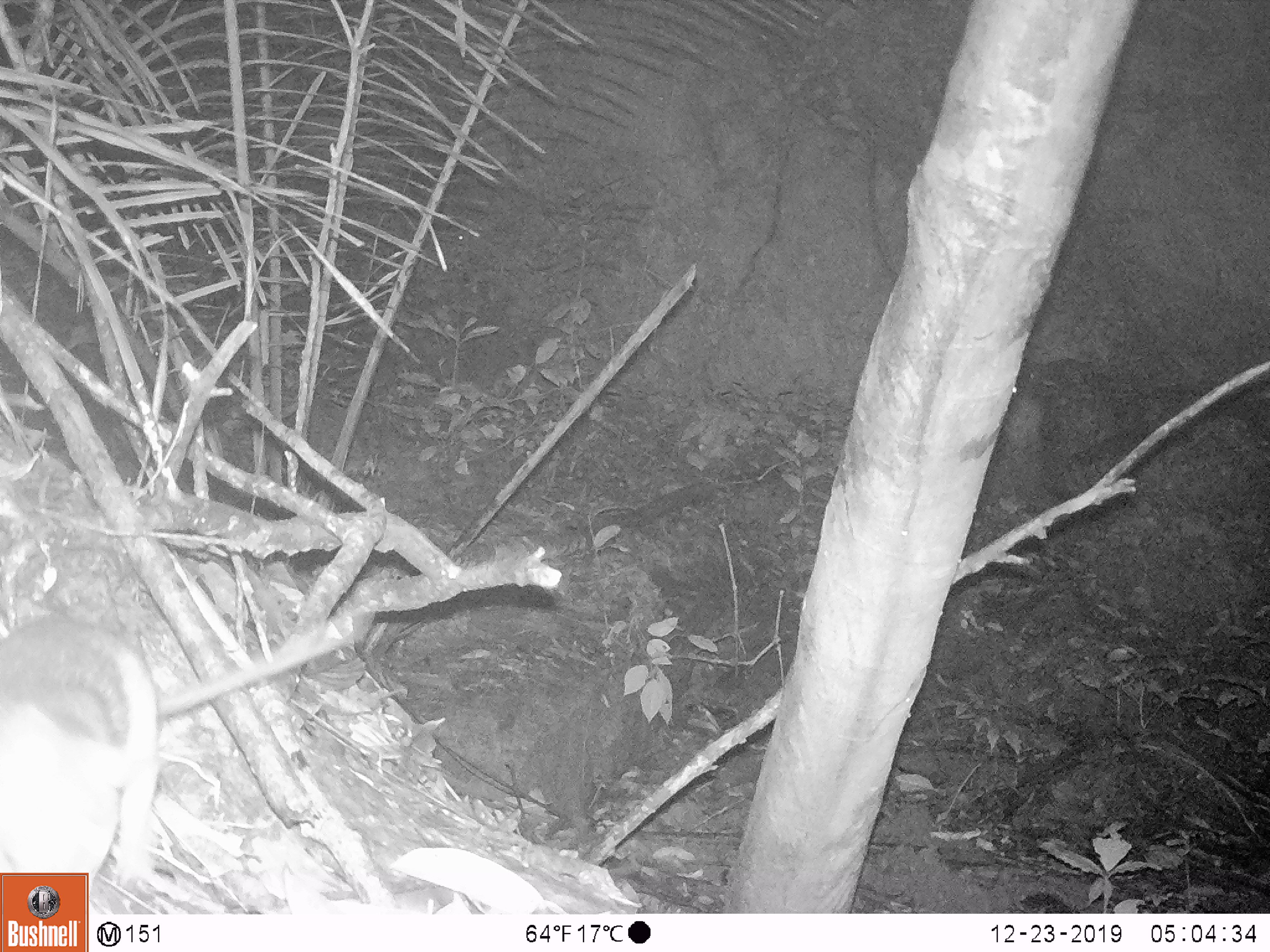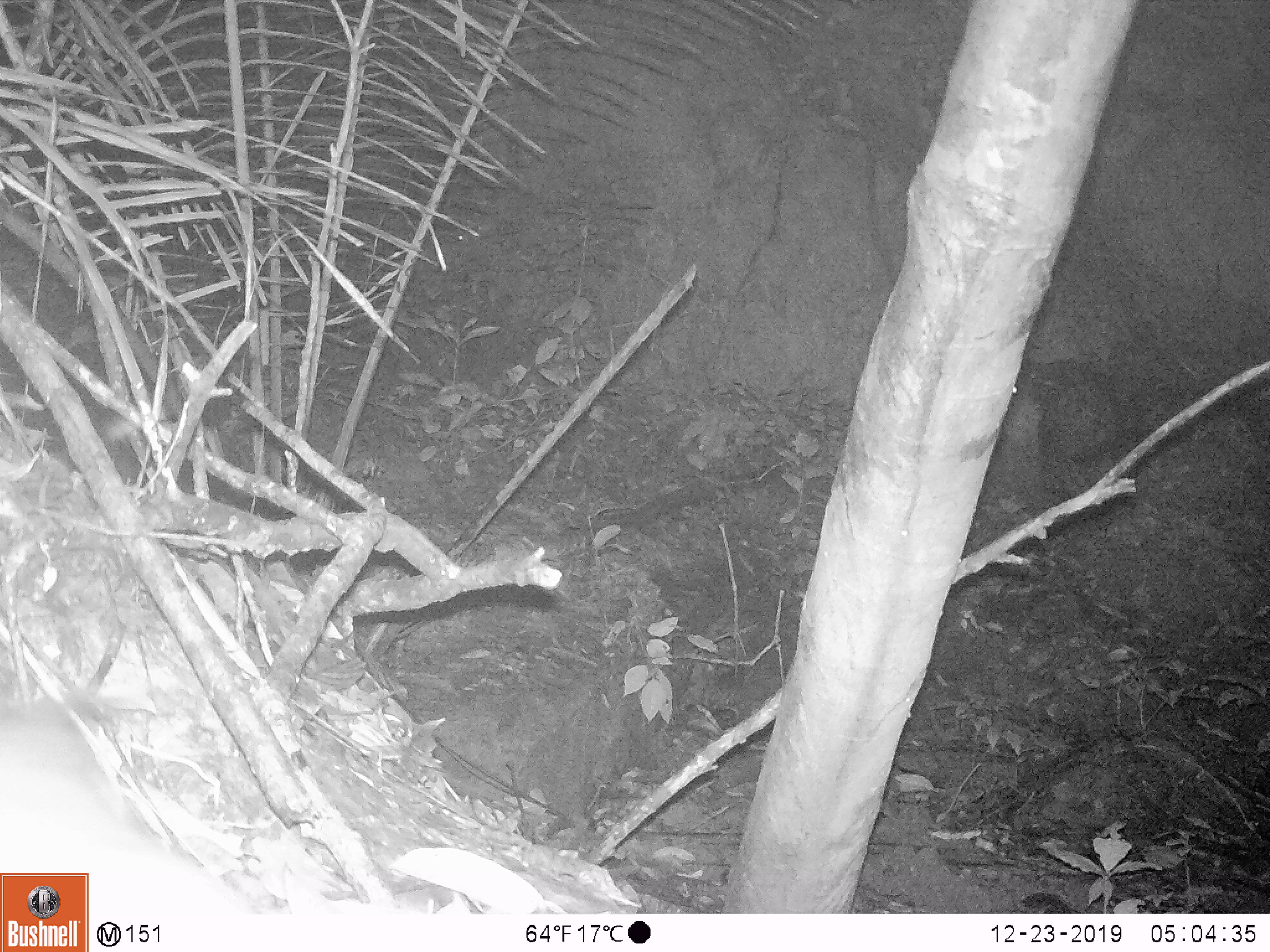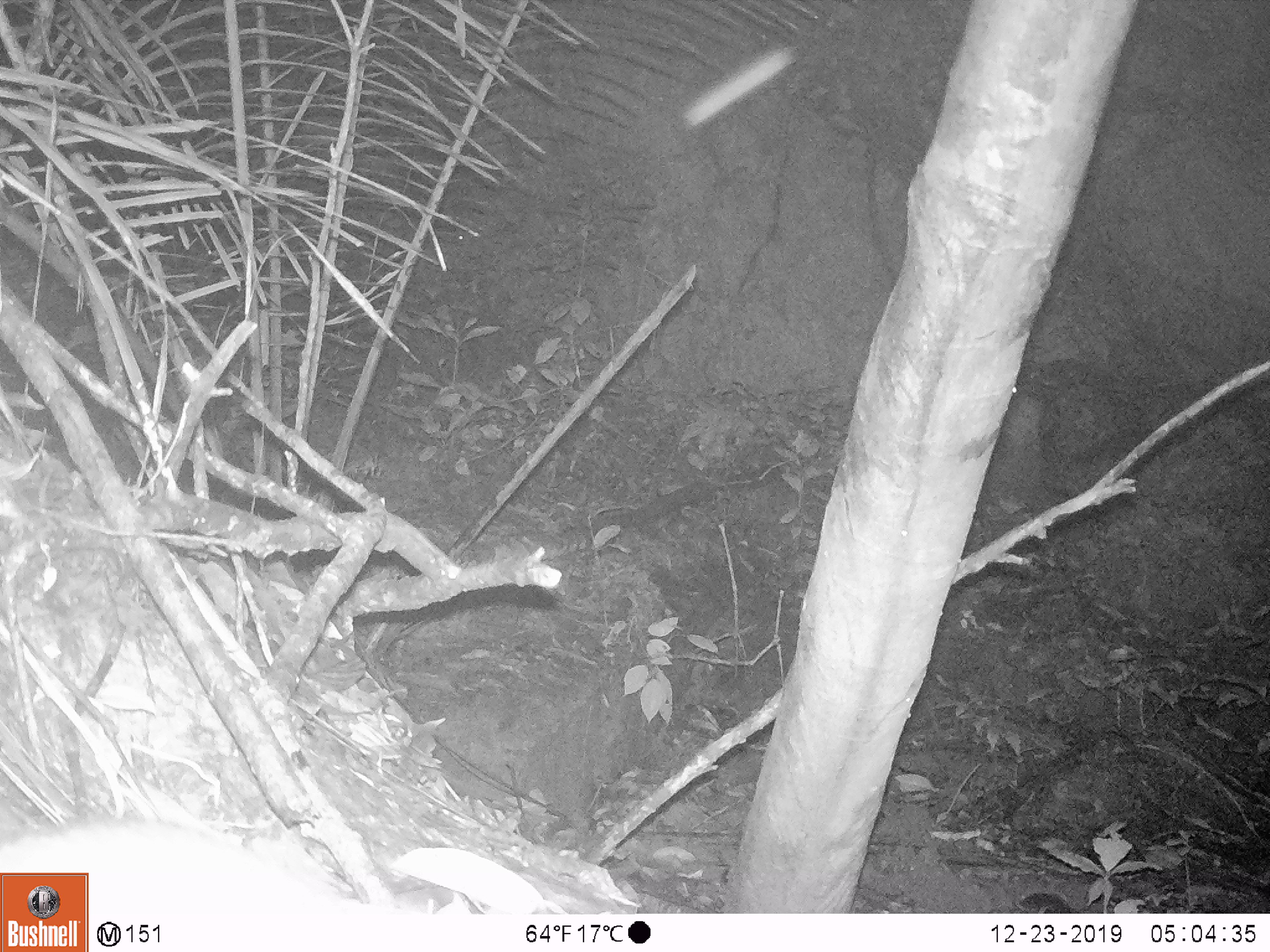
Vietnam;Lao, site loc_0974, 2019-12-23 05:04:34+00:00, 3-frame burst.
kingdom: Animalia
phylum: Chordata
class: Mammalia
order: Rodentia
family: Muridae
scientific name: Muridae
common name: old-world mice and rats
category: unidentified murid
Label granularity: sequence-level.